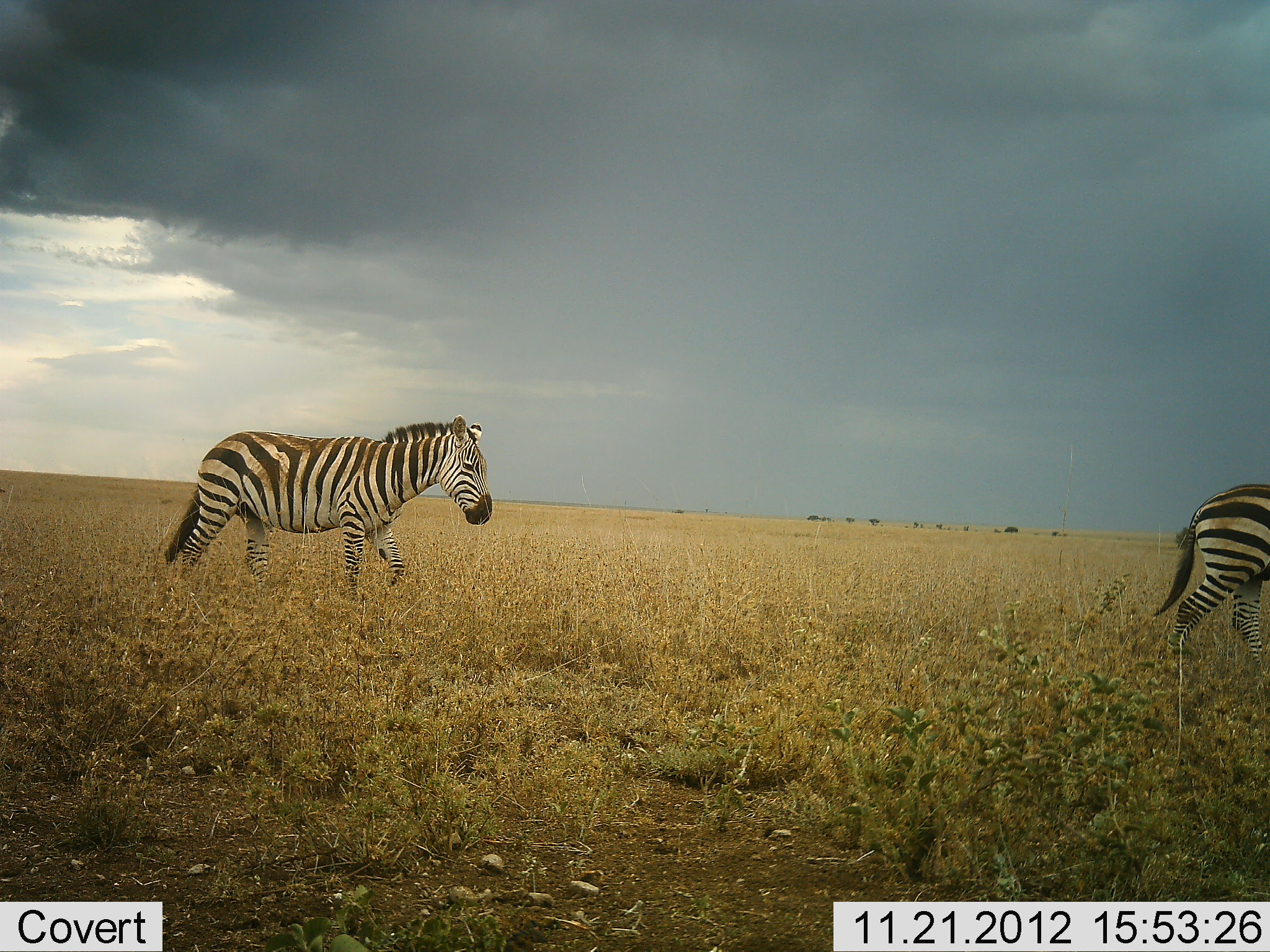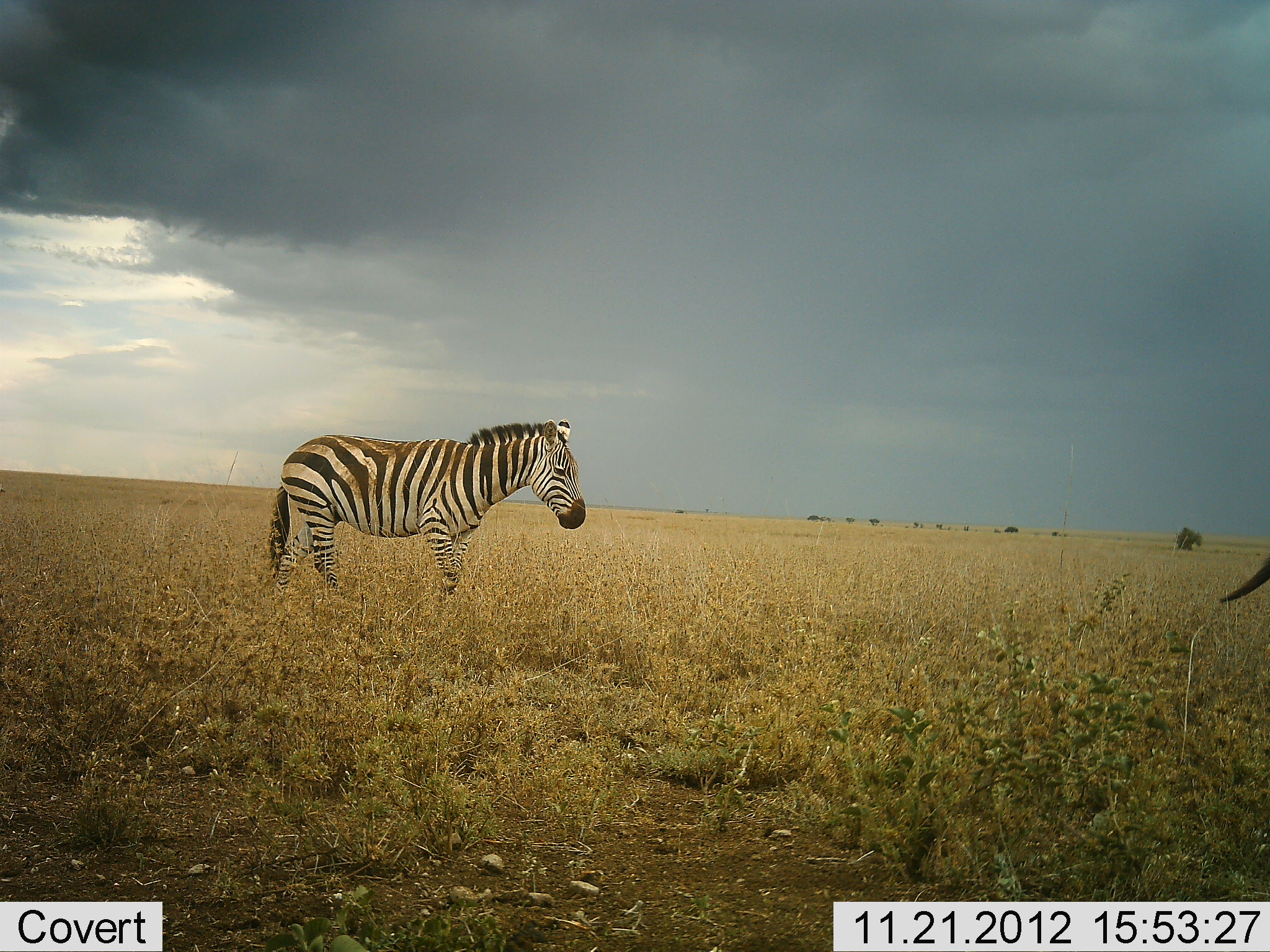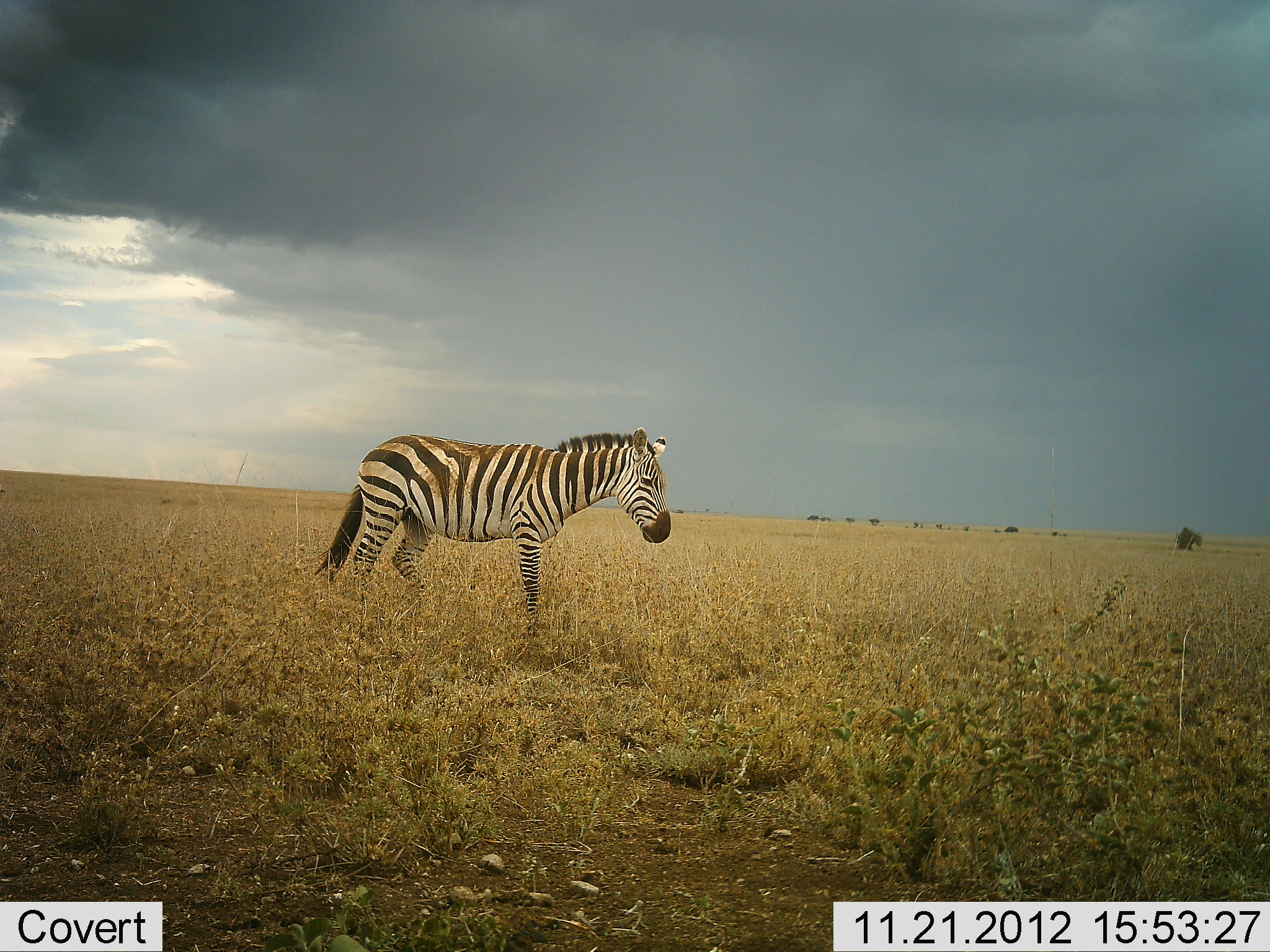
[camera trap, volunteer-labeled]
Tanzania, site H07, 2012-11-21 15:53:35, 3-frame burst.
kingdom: Animalia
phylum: Chordata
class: Mammalia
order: Perissodactyla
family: Equidae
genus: Equus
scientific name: Equus quagga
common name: plains zebra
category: zebra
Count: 2.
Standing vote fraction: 0%.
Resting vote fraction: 0%.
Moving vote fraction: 100%.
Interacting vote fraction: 0%.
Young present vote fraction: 0%.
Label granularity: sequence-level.